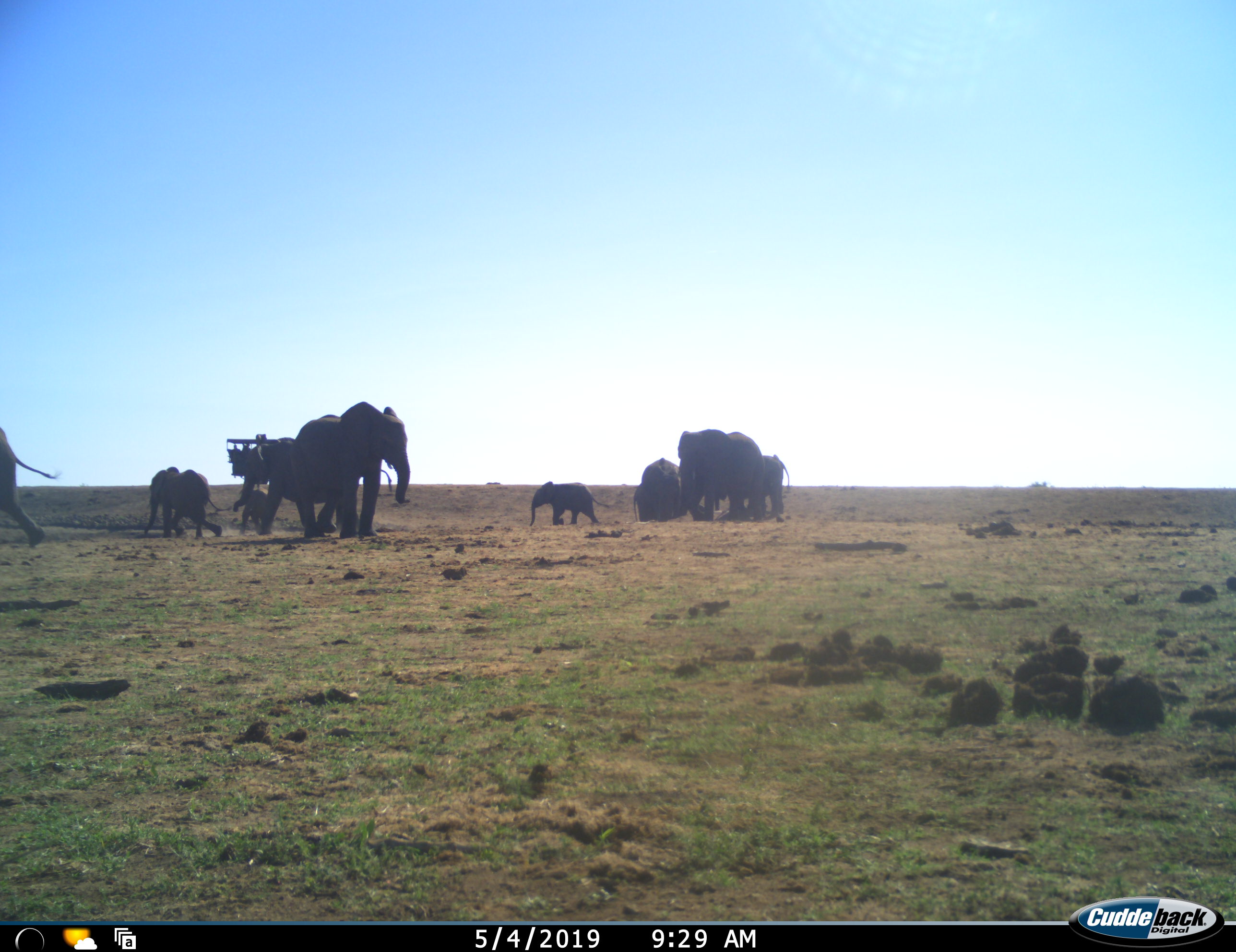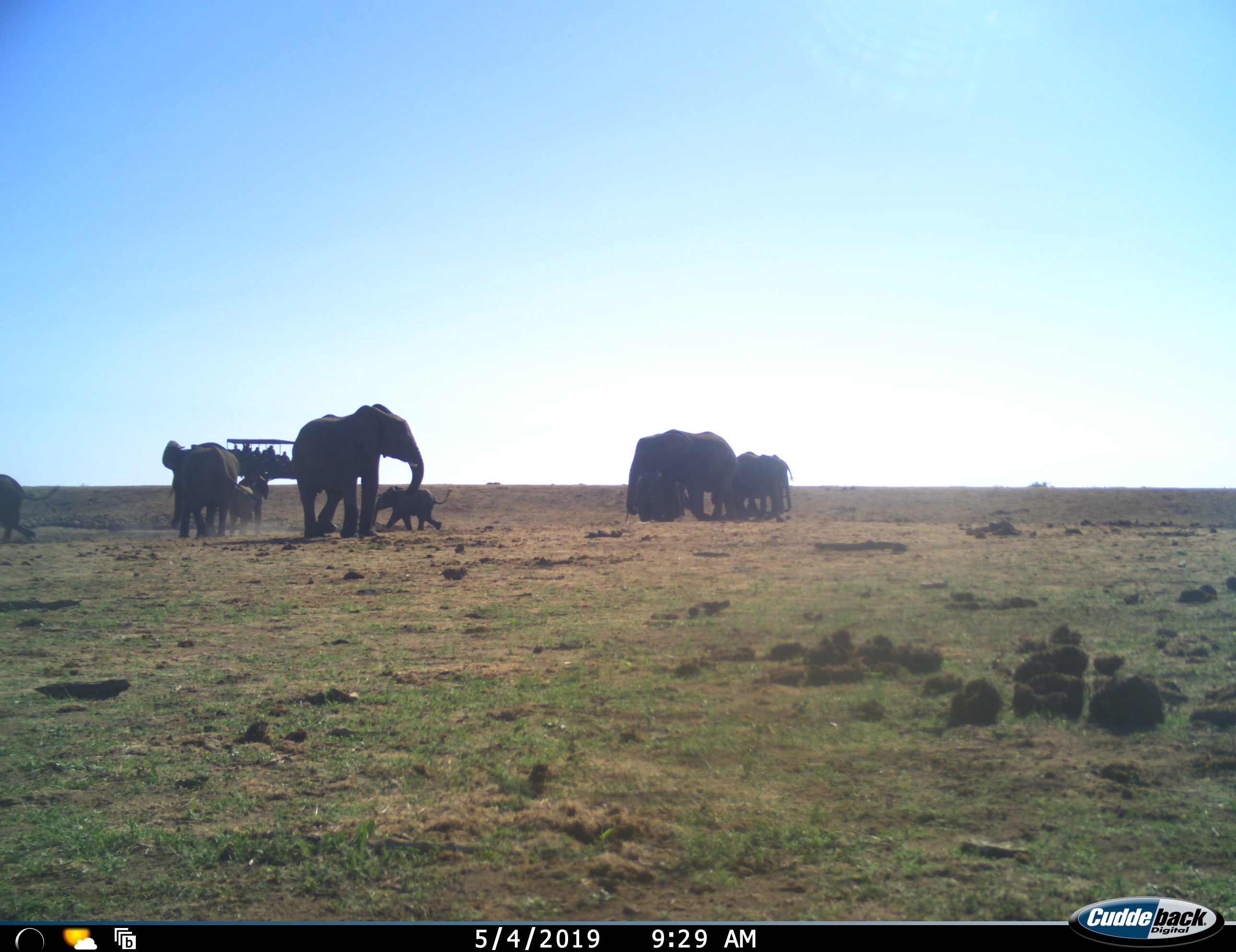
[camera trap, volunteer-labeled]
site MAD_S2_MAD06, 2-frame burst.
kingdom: Animalia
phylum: Chordata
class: Mammalia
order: Proboscidea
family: Elephantidae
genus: Loxodonta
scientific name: Loxodonta africana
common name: african bush elephant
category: elephant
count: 10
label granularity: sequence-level